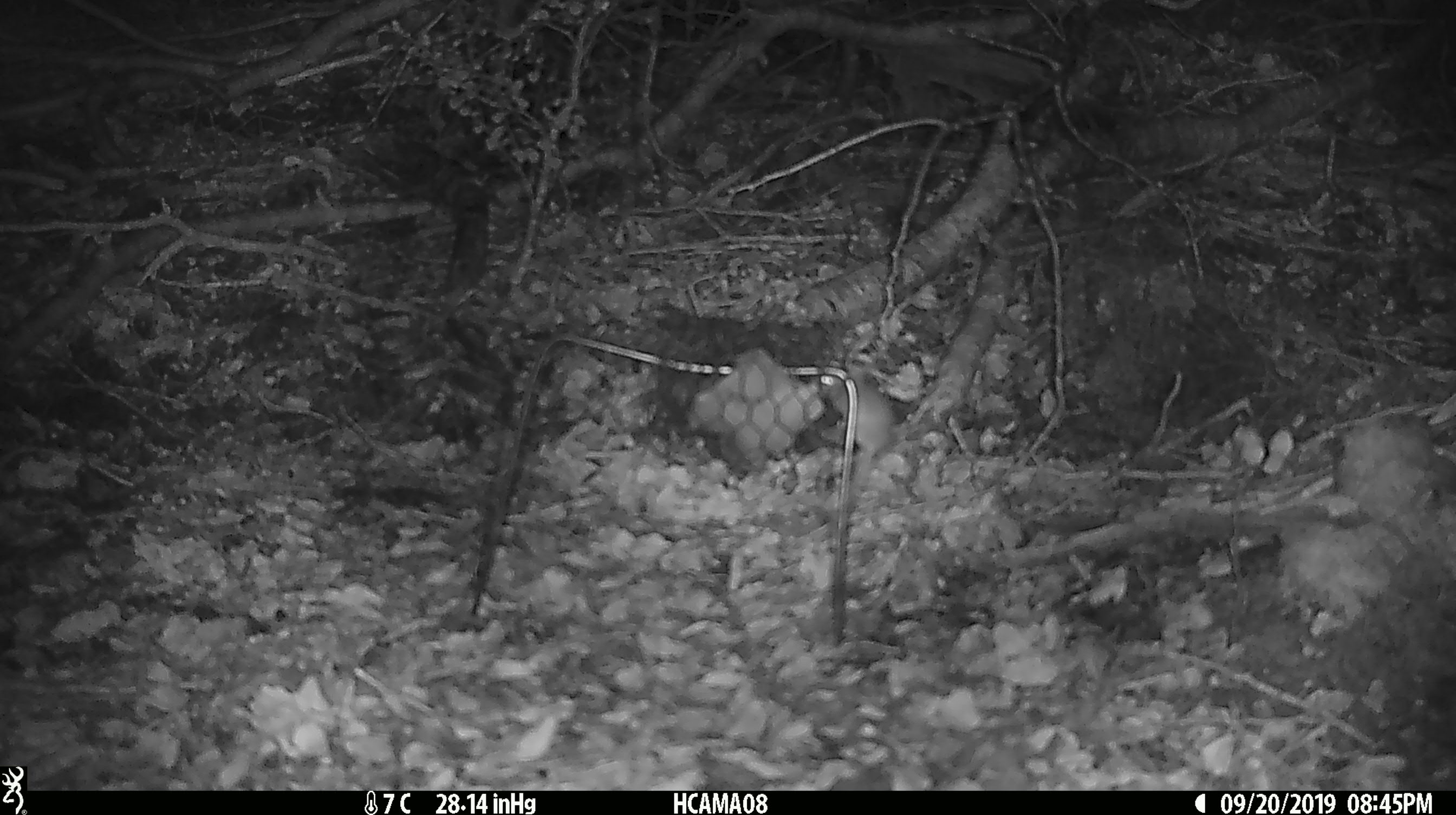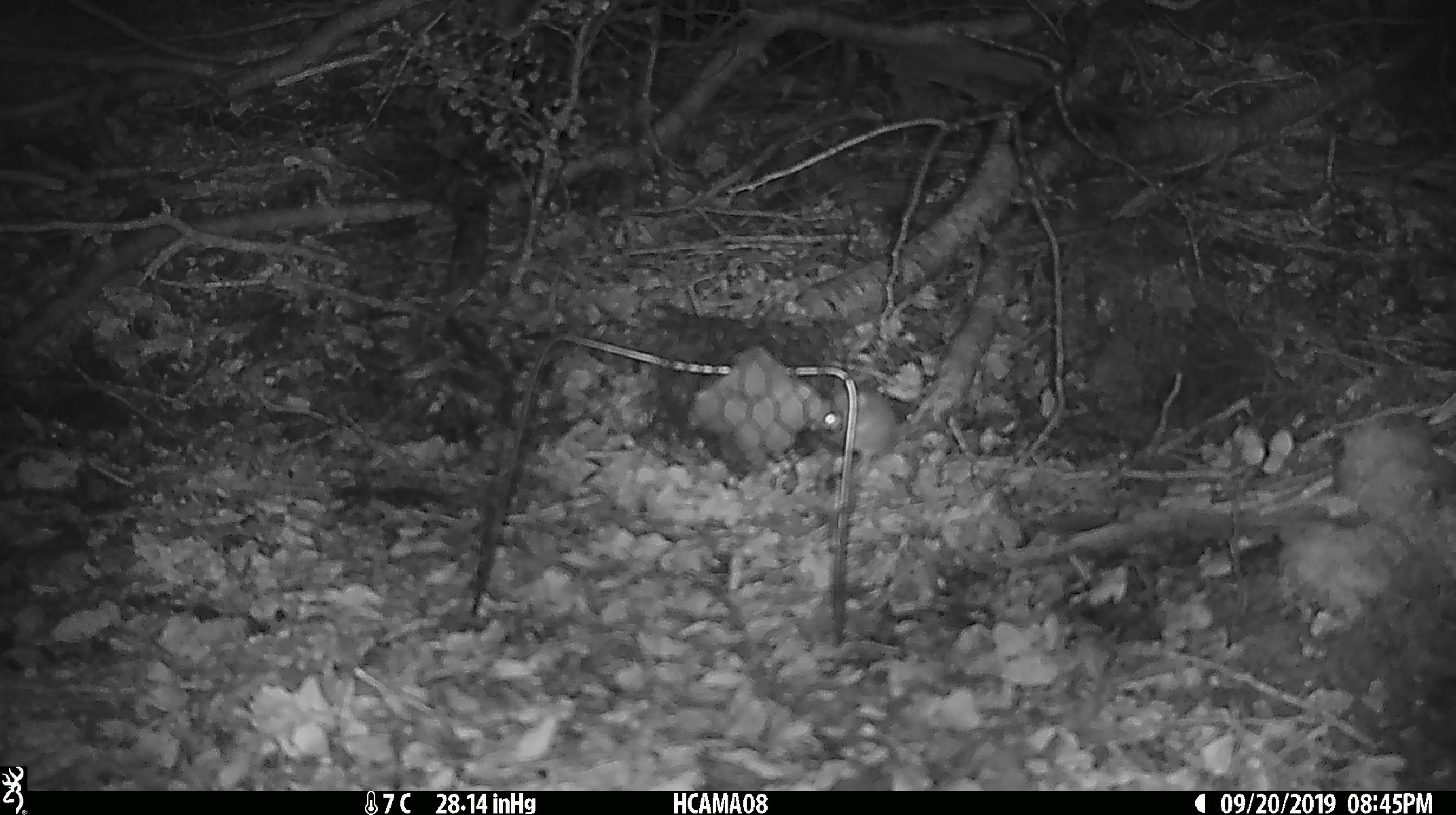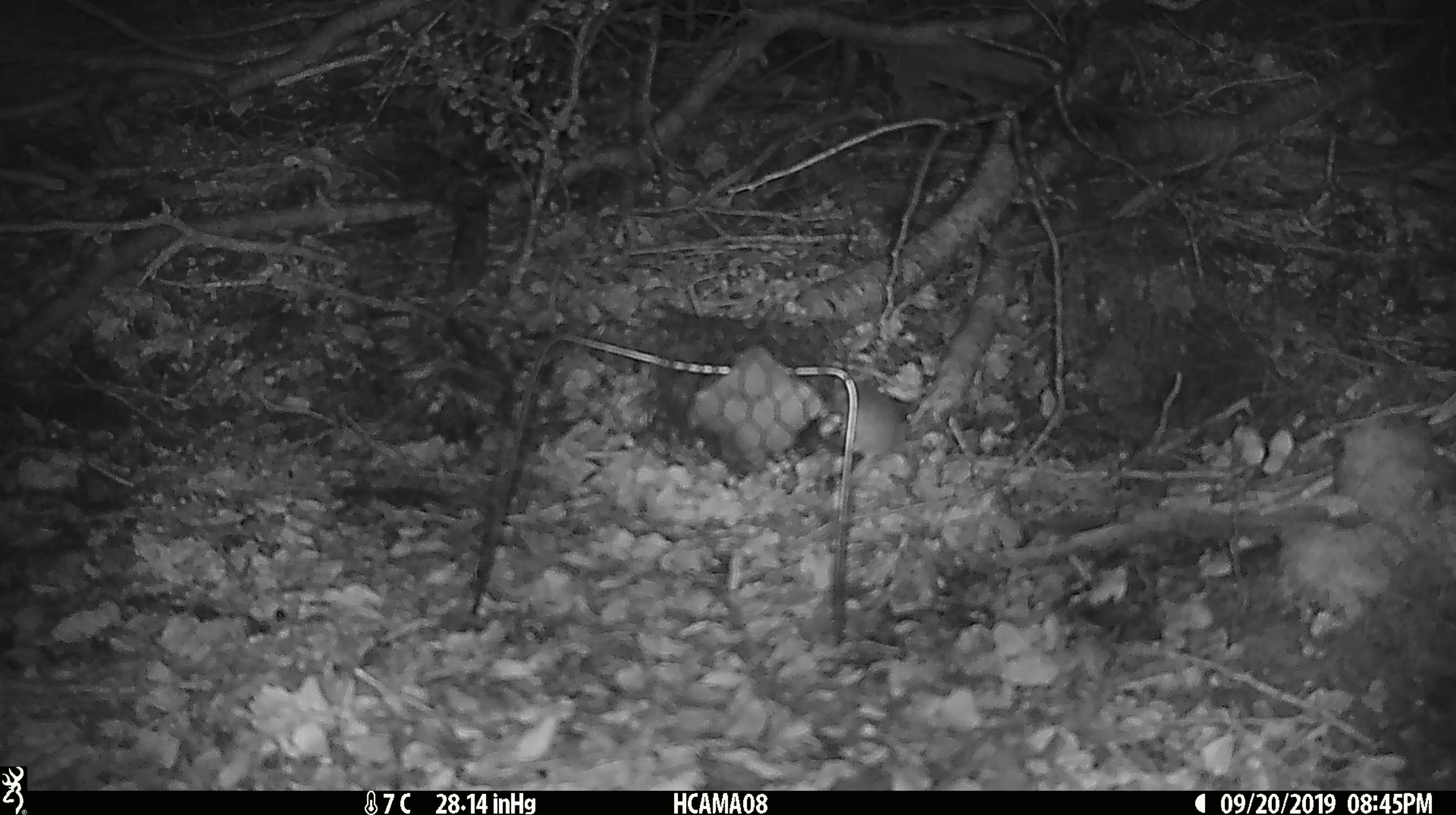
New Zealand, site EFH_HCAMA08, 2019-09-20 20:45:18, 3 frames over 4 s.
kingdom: Animalia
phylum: Chordata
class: Mammalia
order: Rodentia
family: Muridae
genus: Mus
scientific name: Mus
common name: mouse